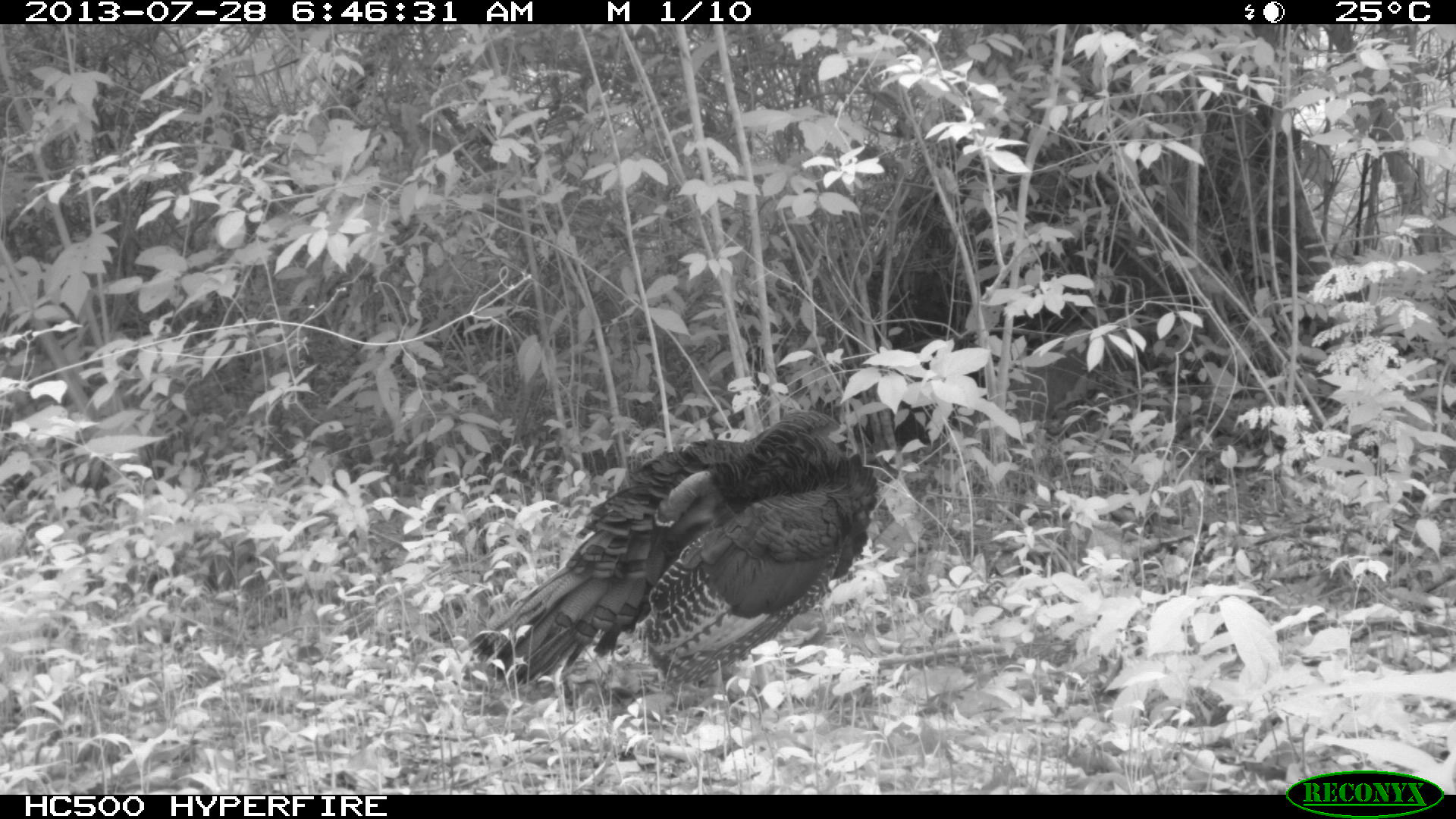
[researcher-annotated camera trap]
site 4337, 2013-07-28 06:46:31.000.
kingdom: Animalia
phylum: Chordata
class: Aves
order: Galliformes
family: Phasianidae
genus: Meleagris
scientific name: Meleagris ocellata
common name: ocellated turkey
Meleagris ocellata (ocellated turkey), count 1.